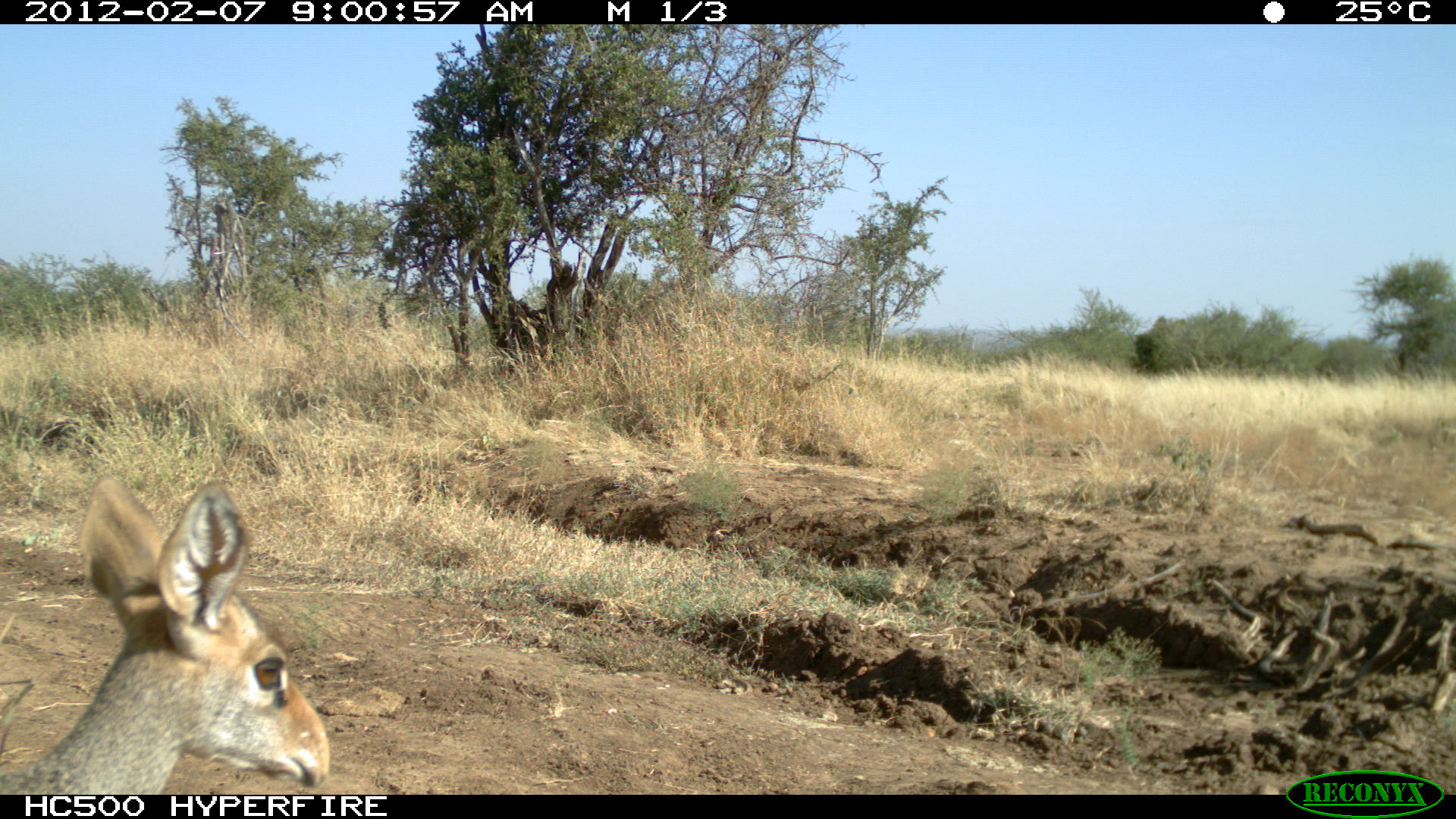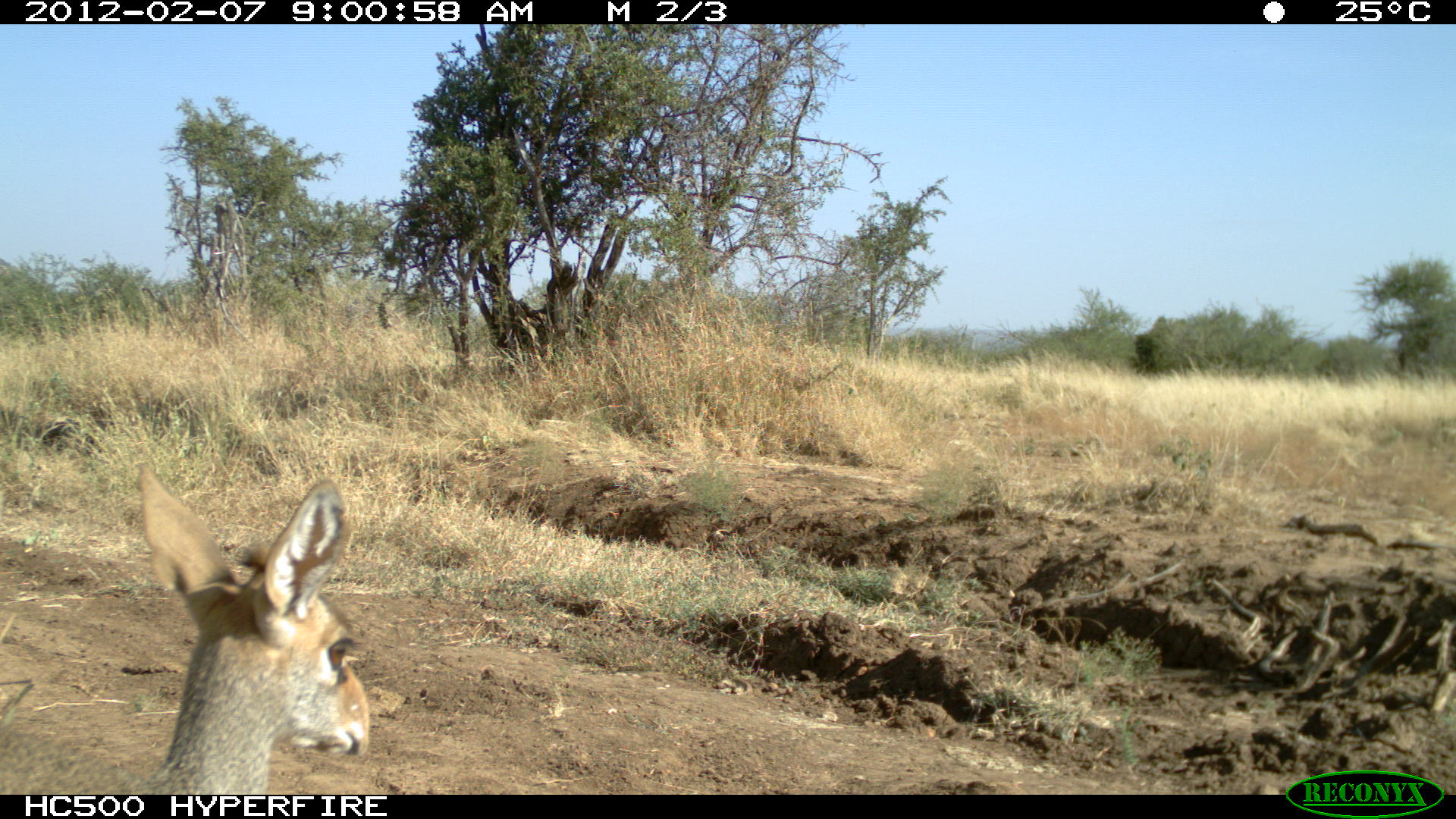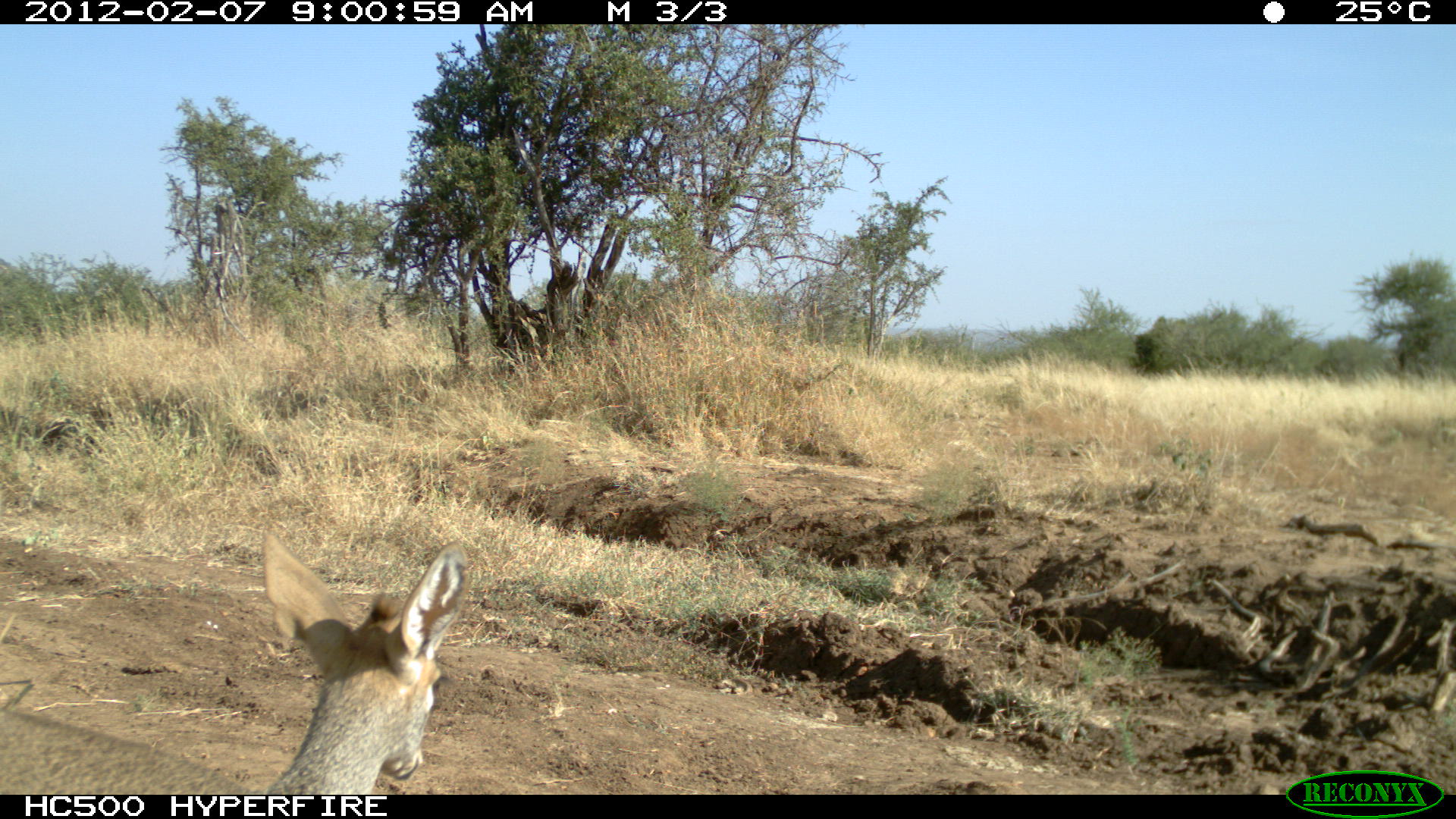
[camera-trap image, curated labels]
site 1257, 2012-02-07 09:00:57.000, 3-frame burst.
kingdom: Animalia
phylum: Chordata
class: Mammalia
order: Artiodactyla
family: Bovidae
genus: Madoqua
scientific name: Madoqua guentheri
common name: günther's dik-dik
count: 1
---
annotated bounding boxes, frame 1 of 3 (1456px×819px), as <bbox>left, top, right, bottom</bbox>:
madoqua guentheri: <bbox>0, 462, 334, 792</bbox>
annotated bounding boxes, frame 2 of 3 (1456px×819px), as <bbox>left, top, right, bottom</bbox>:
madoqua guentheri: <bbox>0, 458, 374, 792</bbox>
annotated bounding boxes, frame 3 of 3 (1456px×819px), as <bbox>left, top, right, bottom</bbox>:
madoqua guentheri: <bbox>0, 515, 481, 792</bbox>